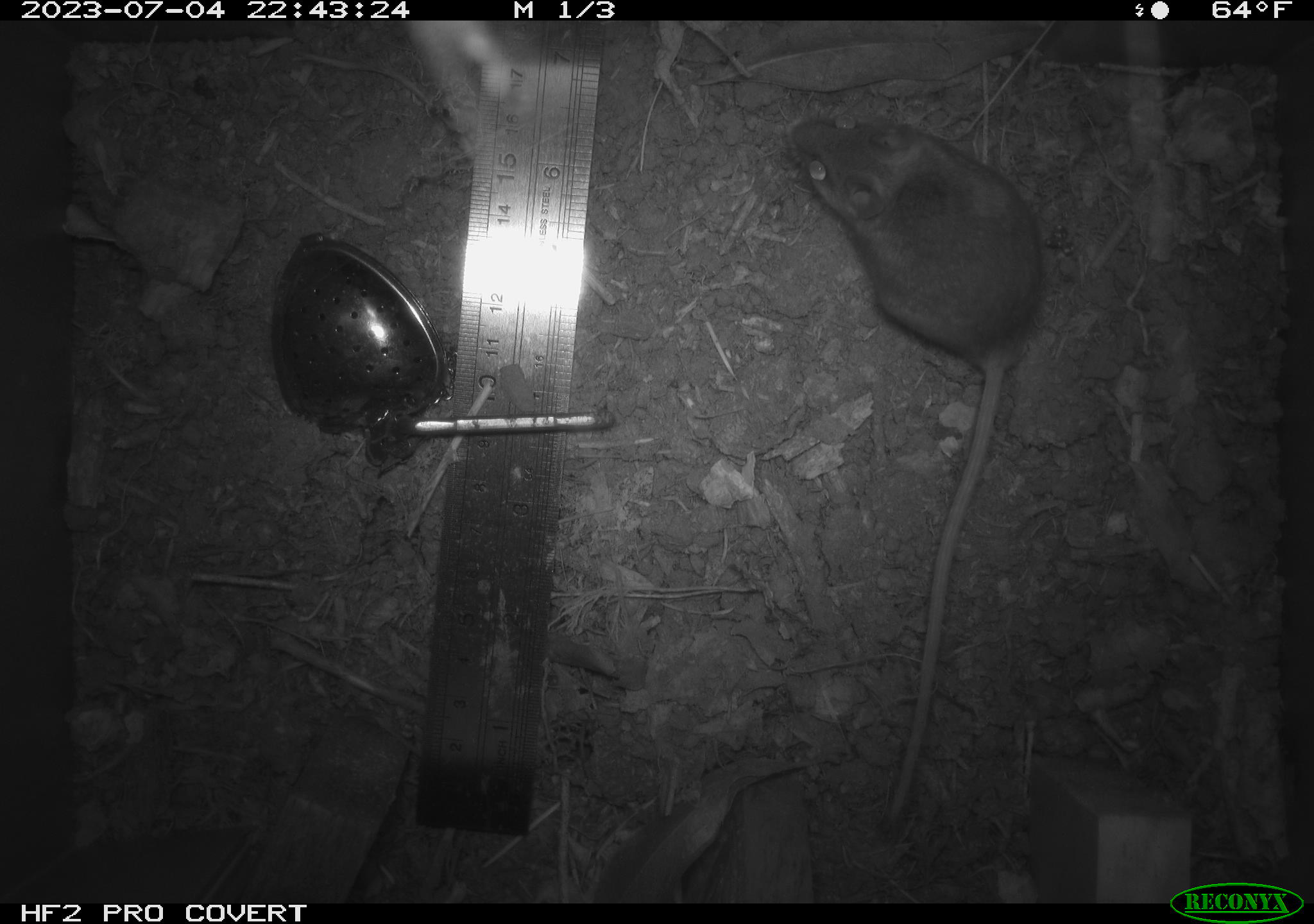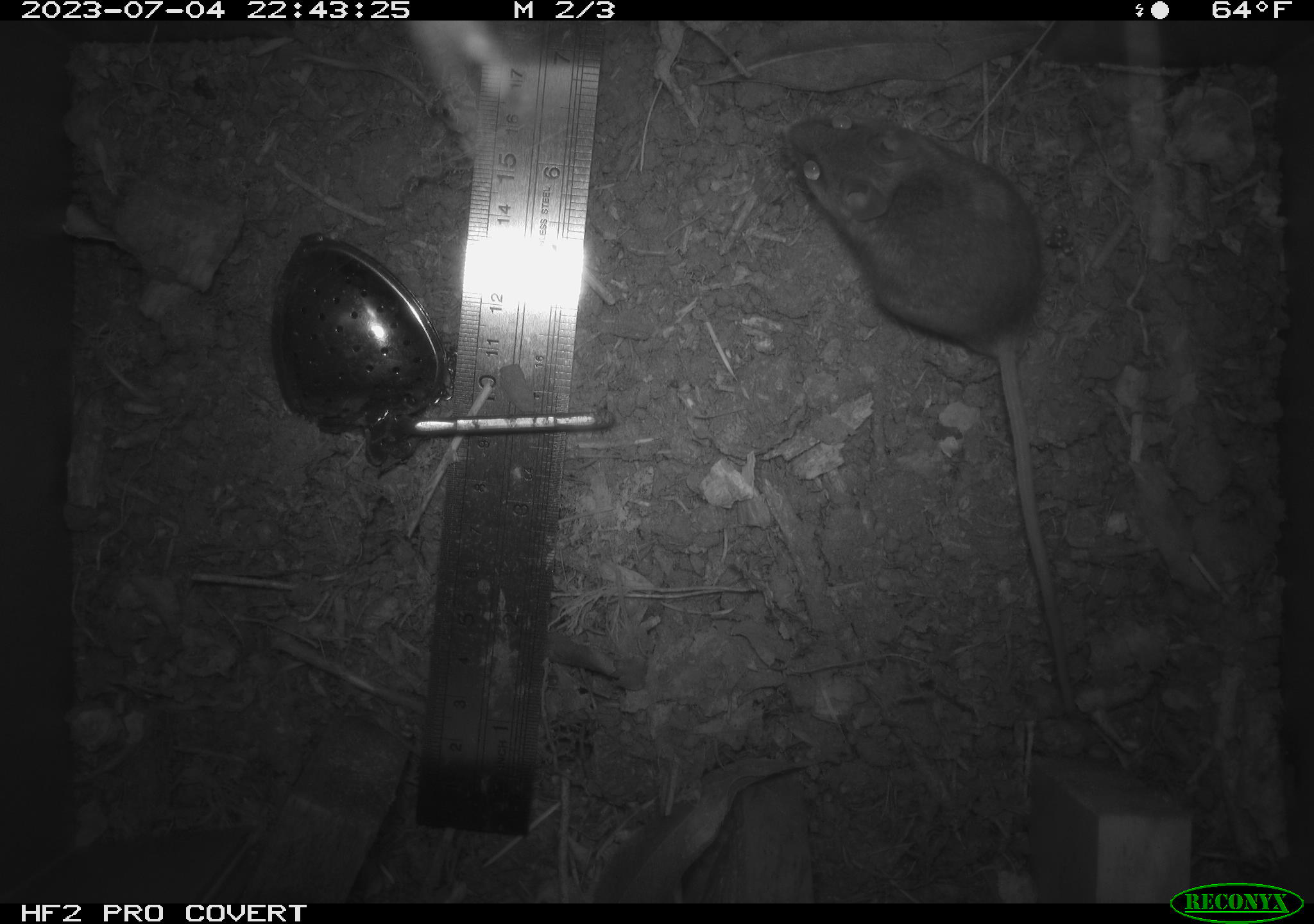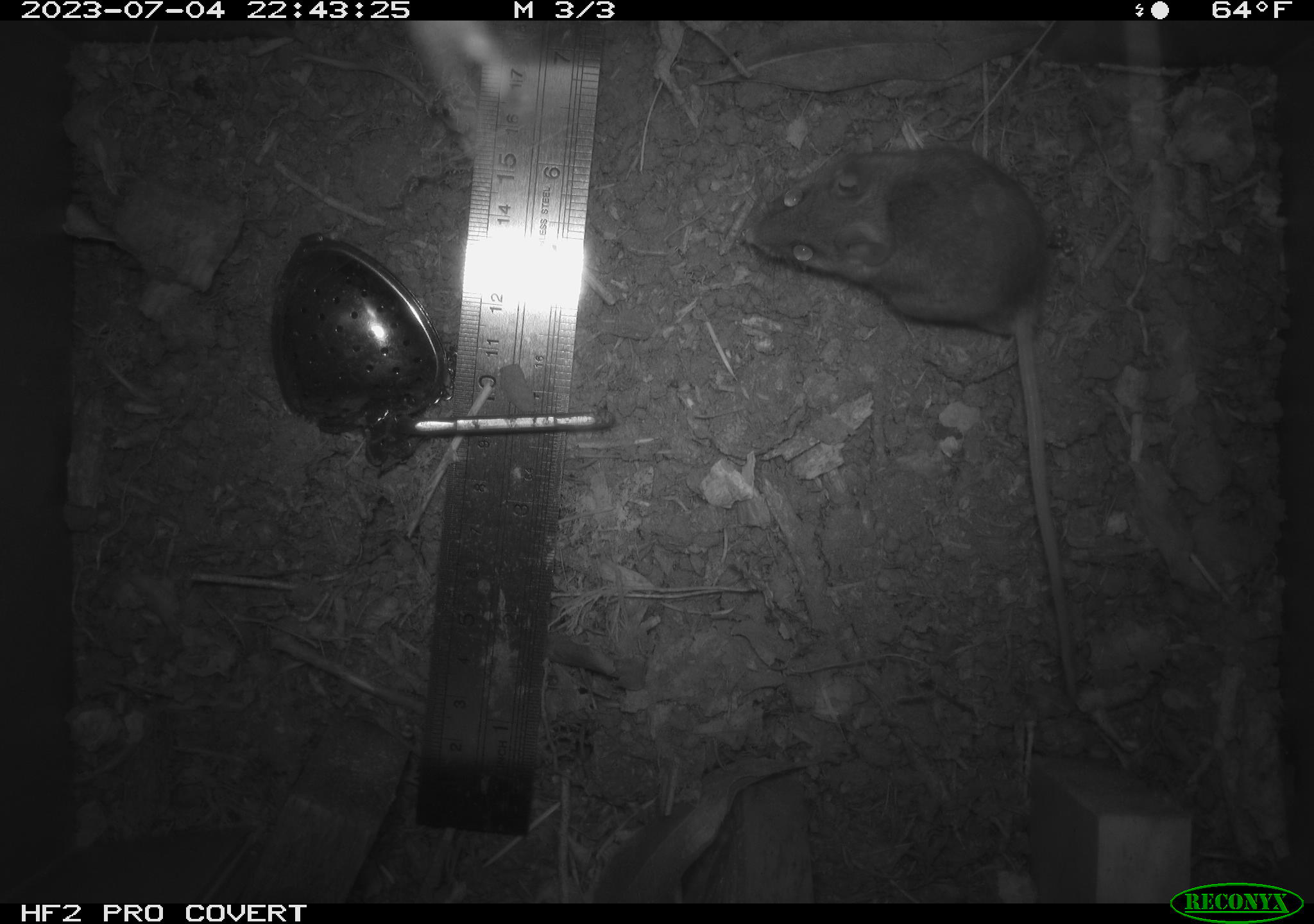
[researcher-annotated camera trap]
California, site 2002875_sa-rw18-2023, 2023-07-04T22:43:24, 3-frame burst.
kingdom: Animalia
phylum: Chordata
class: Mammalia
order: Rodentia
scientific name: Rodentia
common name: mouse species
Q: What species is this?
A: Mouse species (Rodentia).